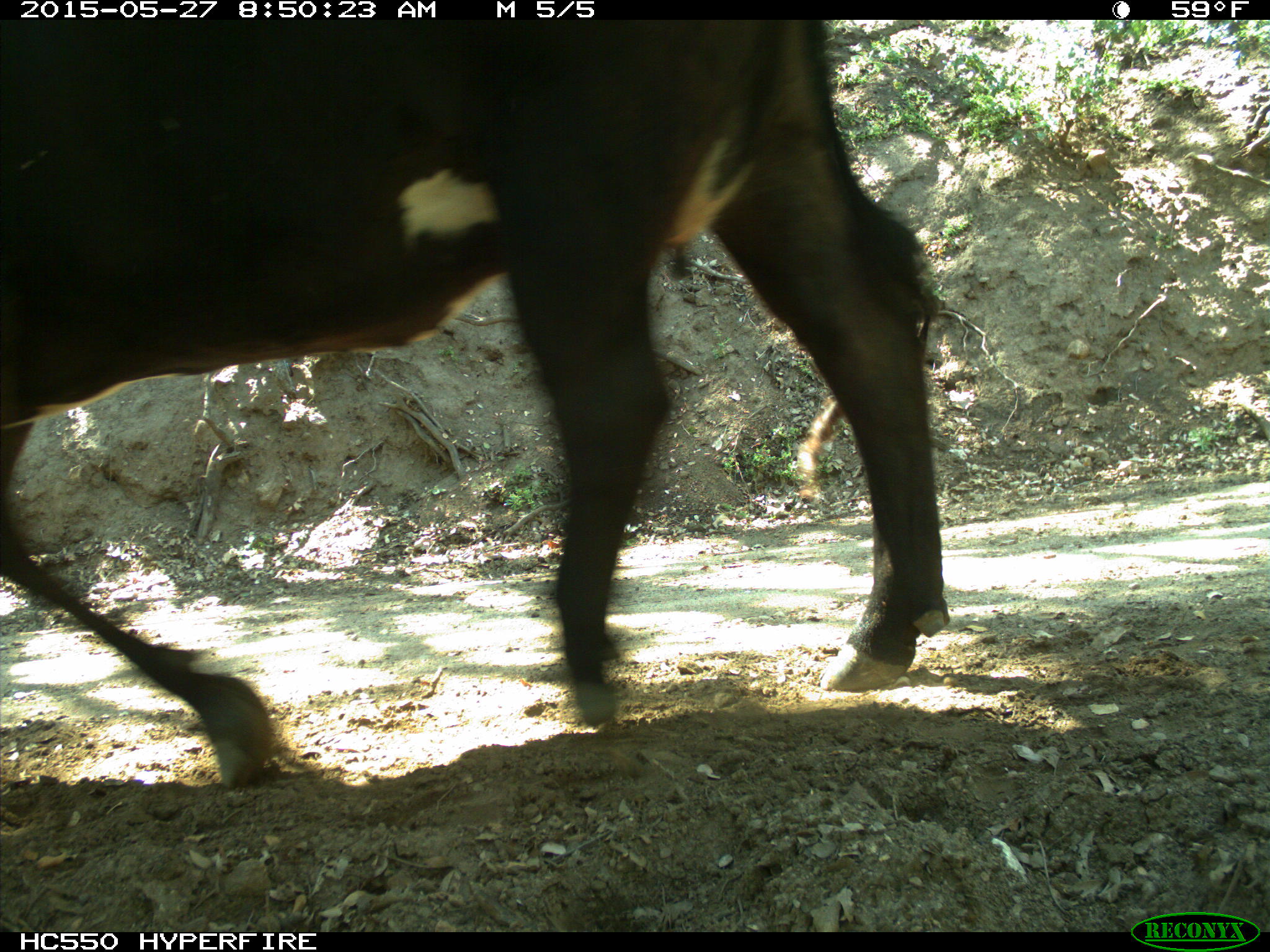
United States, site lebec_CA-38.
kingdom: Animalia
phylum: Chordata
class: Mammalia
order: Artiodactyla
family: Bovidae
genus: Bos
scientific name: Bos taurus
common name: domestic cow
Bos taurus (domestic cow).